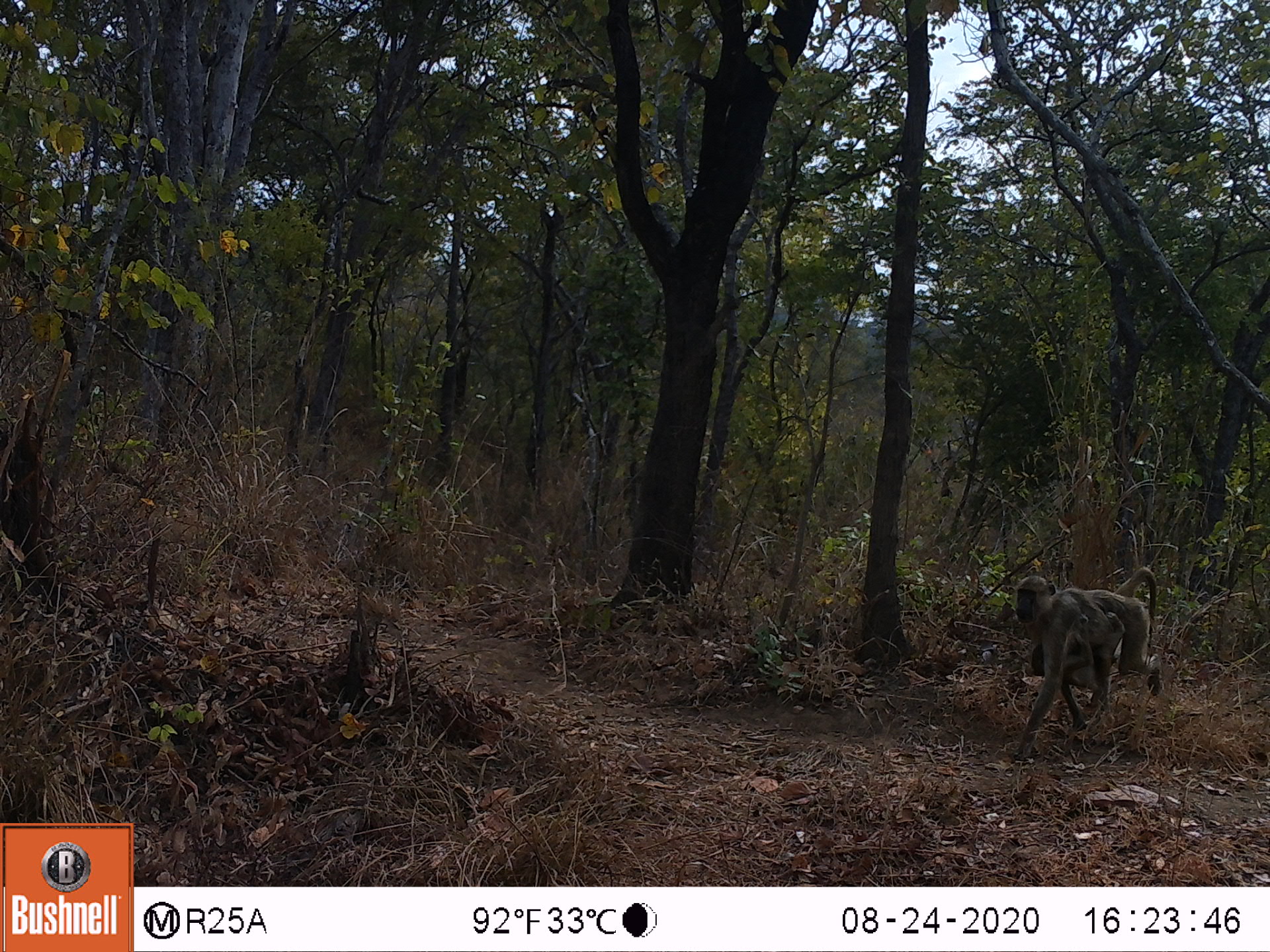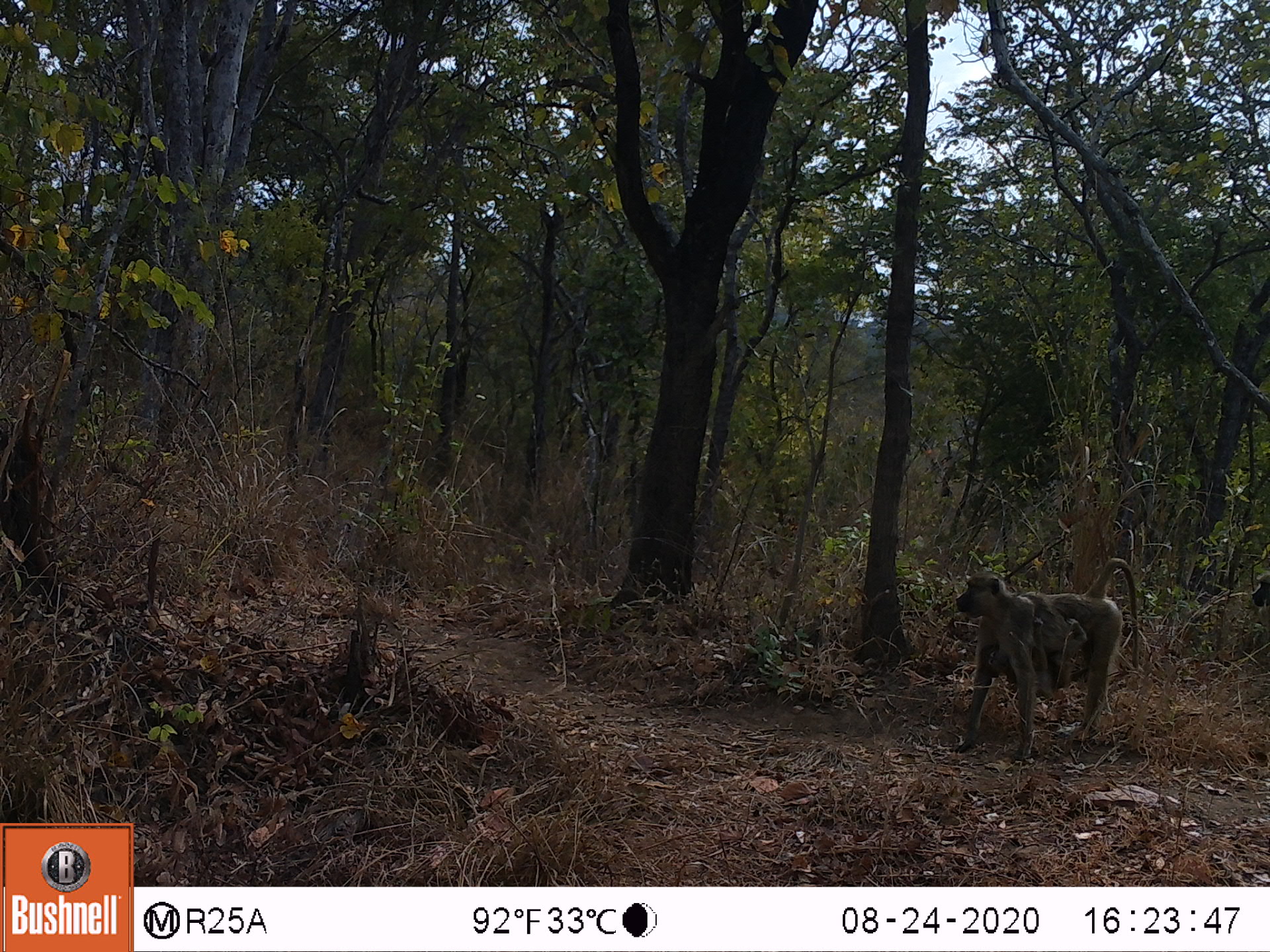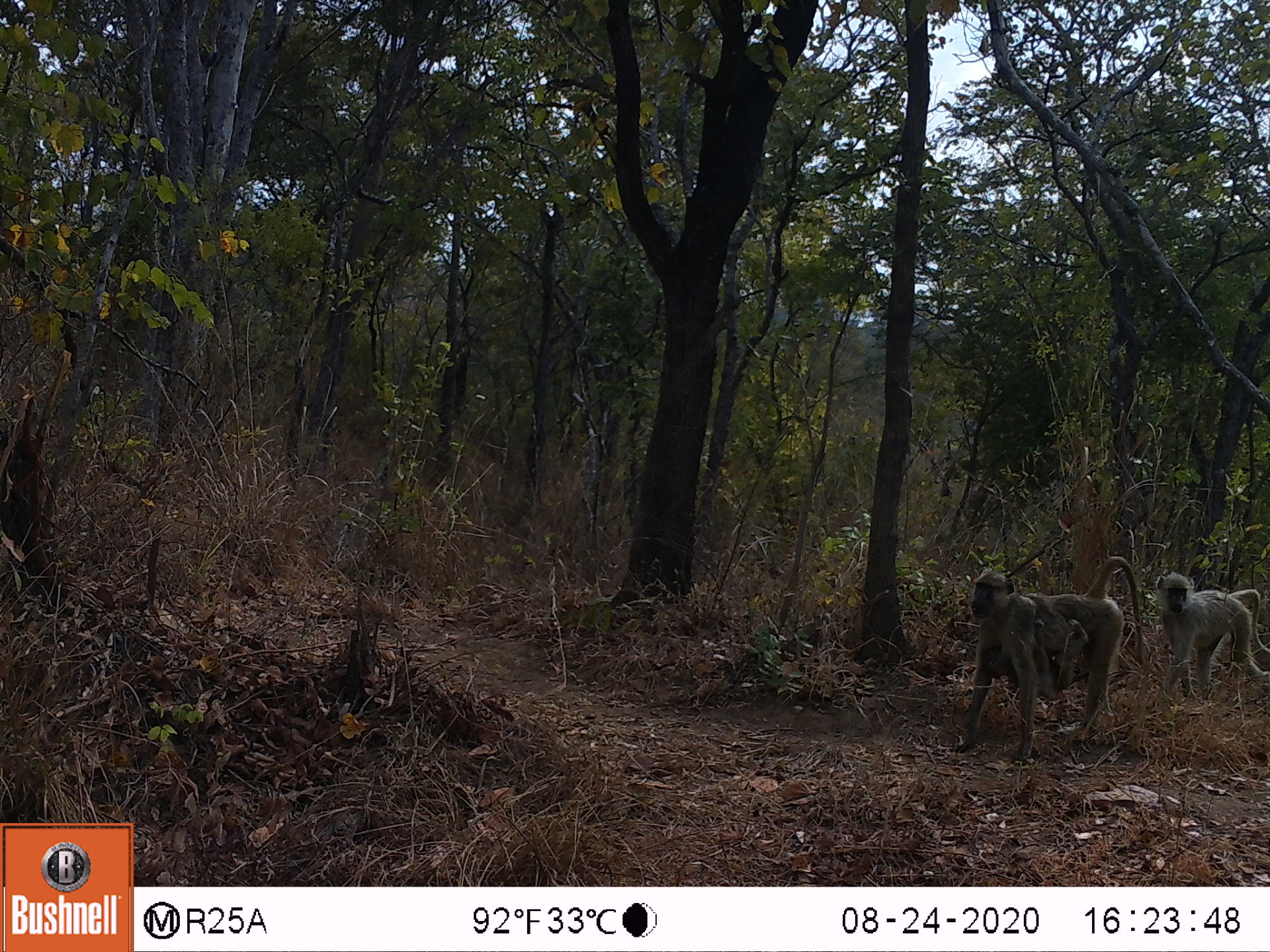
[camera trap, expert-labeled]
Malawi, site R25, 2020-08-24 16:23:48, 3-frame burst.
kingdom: Animalia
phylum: Chordata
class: Mammalia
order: Primates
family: Cercopithecidae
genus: Papio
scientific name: Papio cynocephalus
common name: yellow baboon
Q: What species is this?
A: Yellow baboon (Papio cynocephalus).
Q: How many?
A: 1.